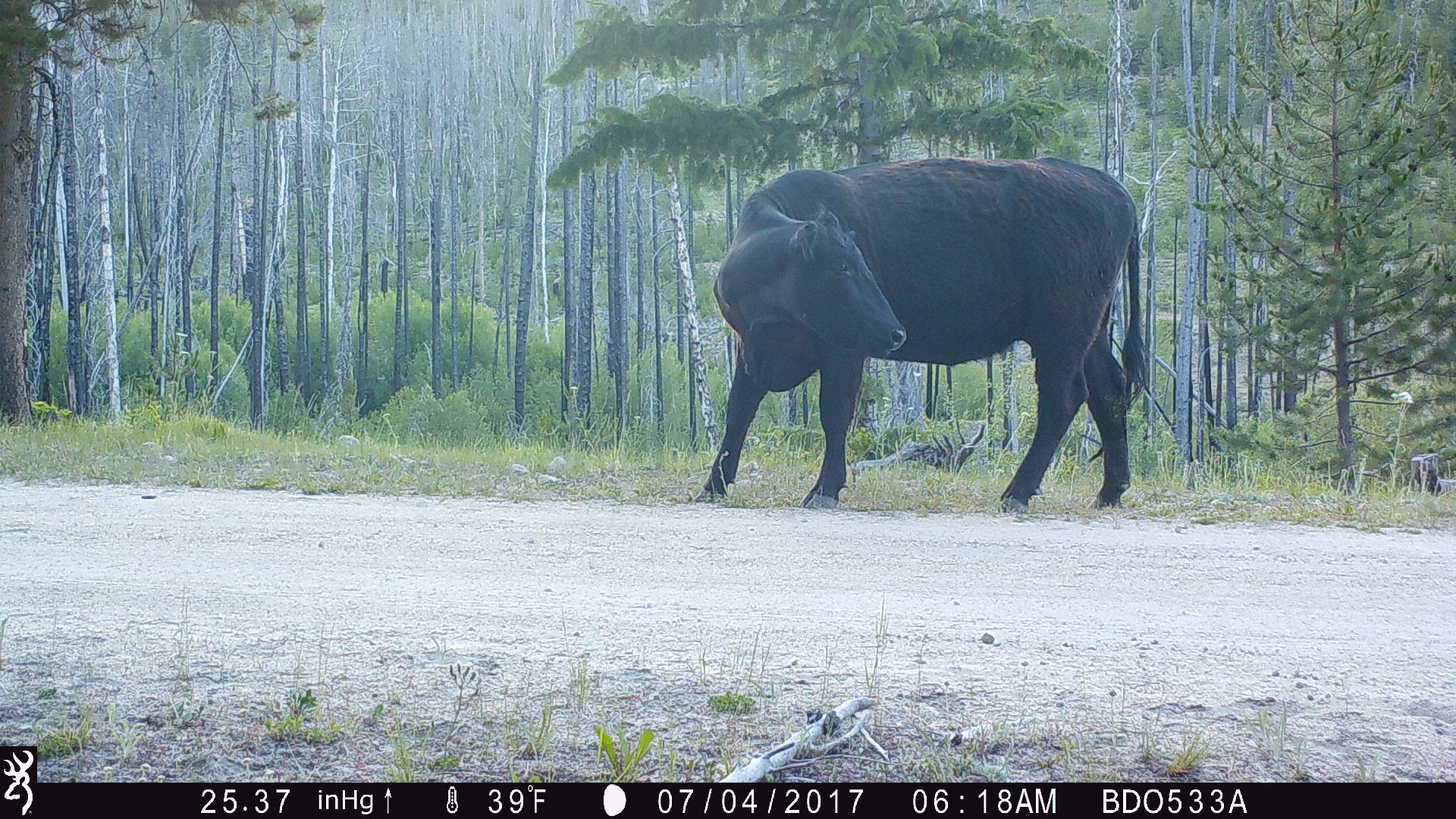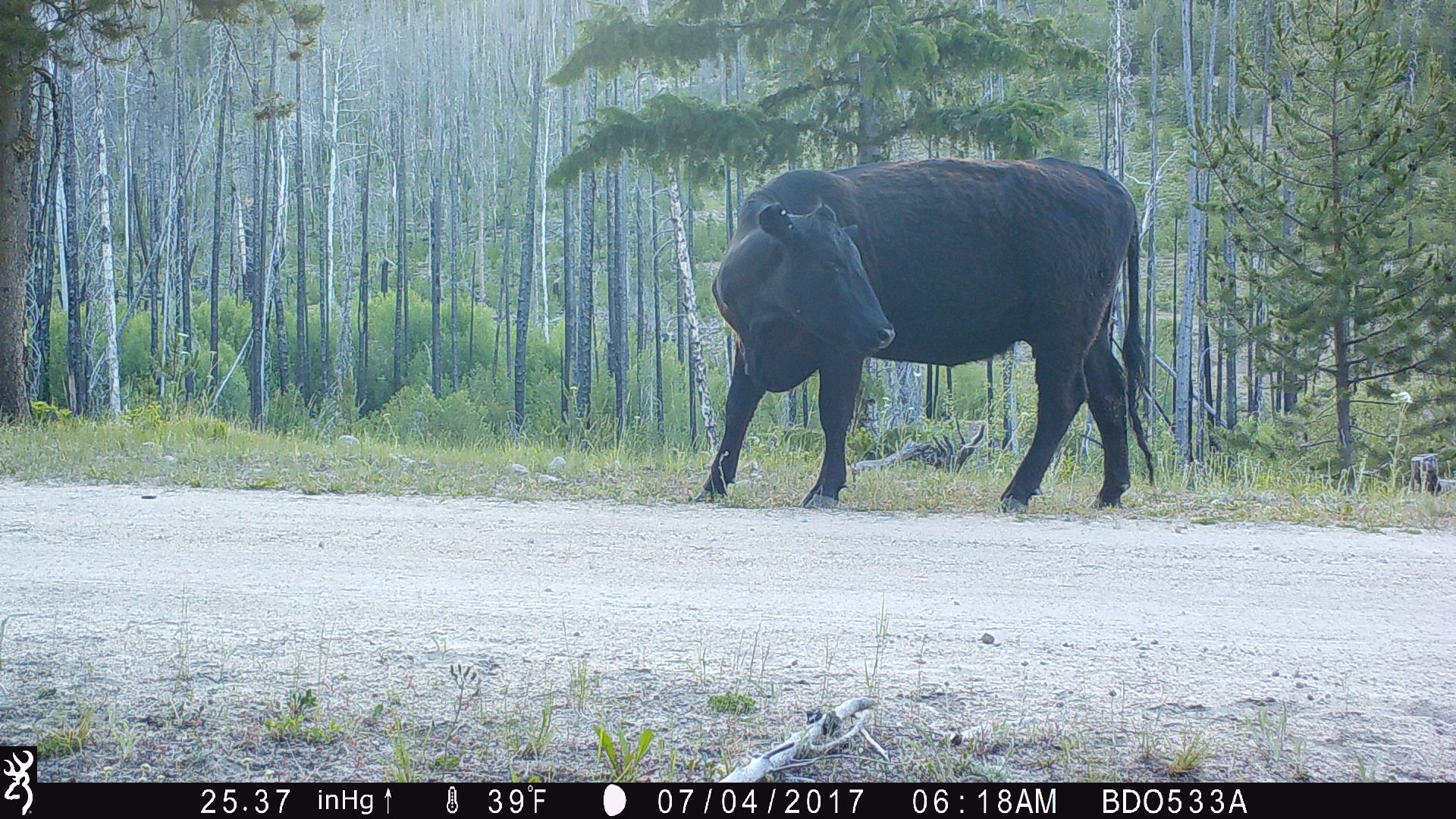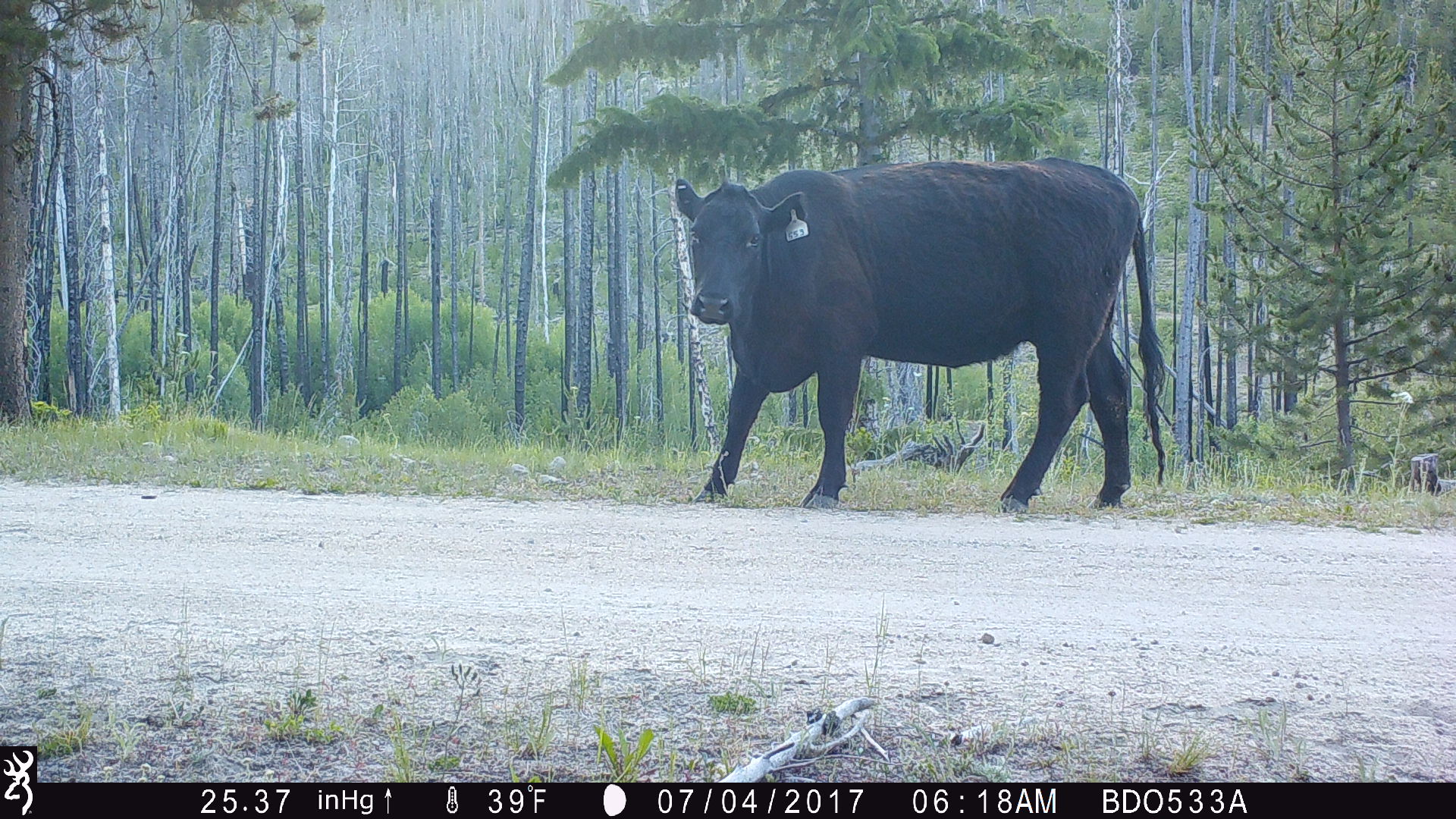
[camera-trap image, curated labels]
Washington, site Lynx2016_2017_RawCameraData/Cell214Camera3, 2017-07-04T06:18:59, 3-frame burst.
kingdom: Animalia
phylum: Chordata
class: Mammalia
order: Artiodactyla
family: Bovidae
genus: Bos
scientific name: Bos taurus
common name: domestic cattle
Domestic cattle (Bos taurus). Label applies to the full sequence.